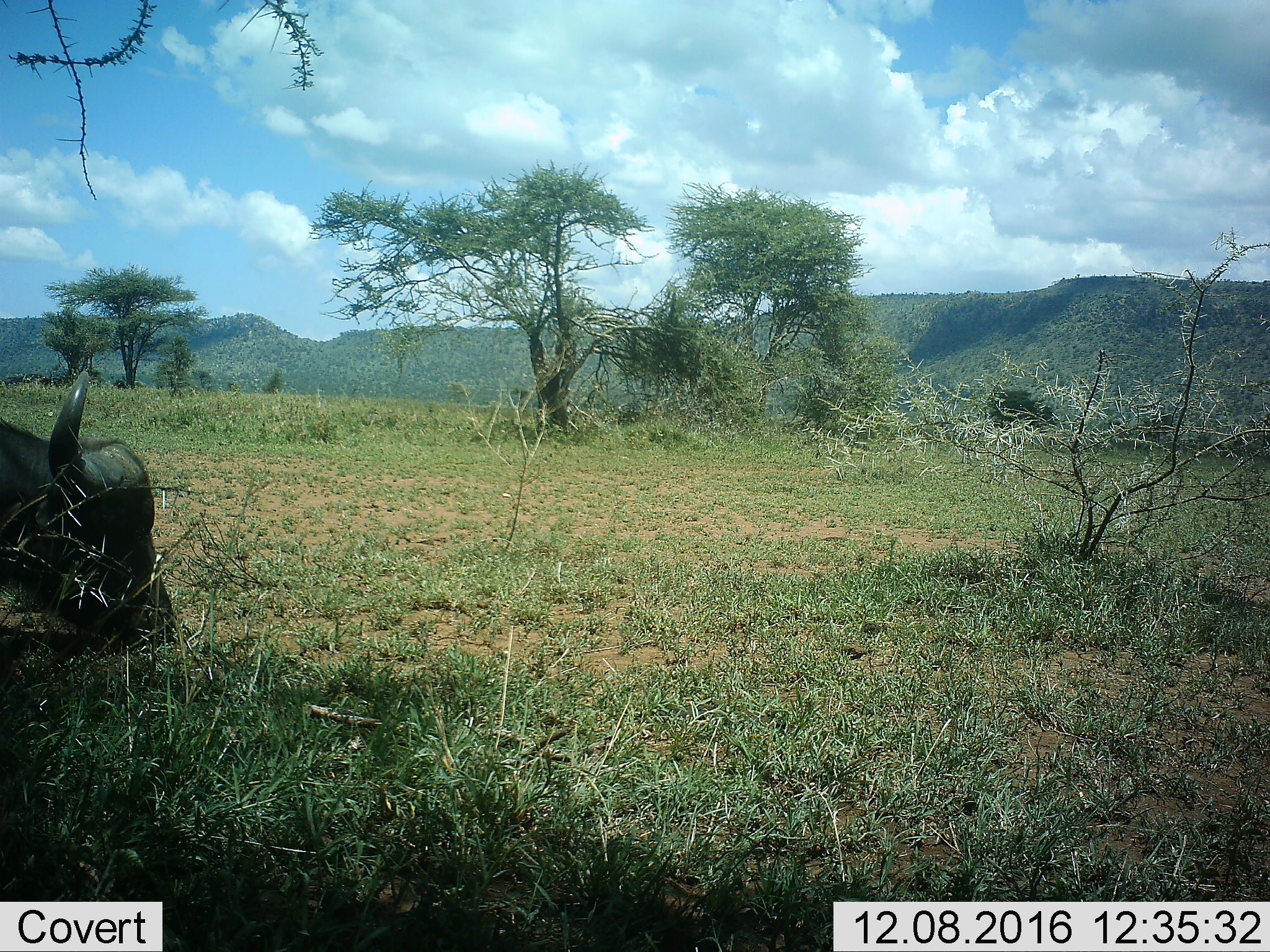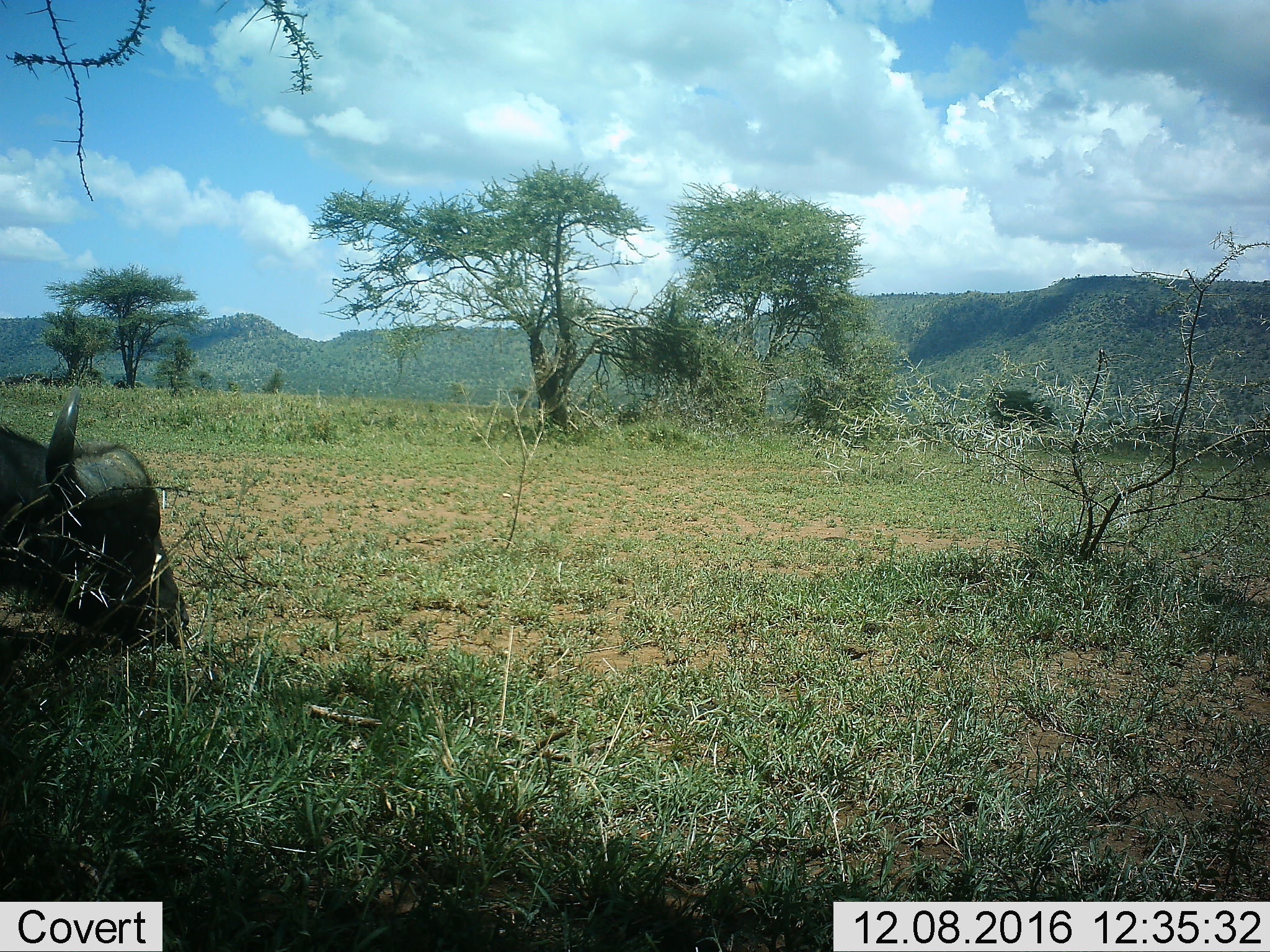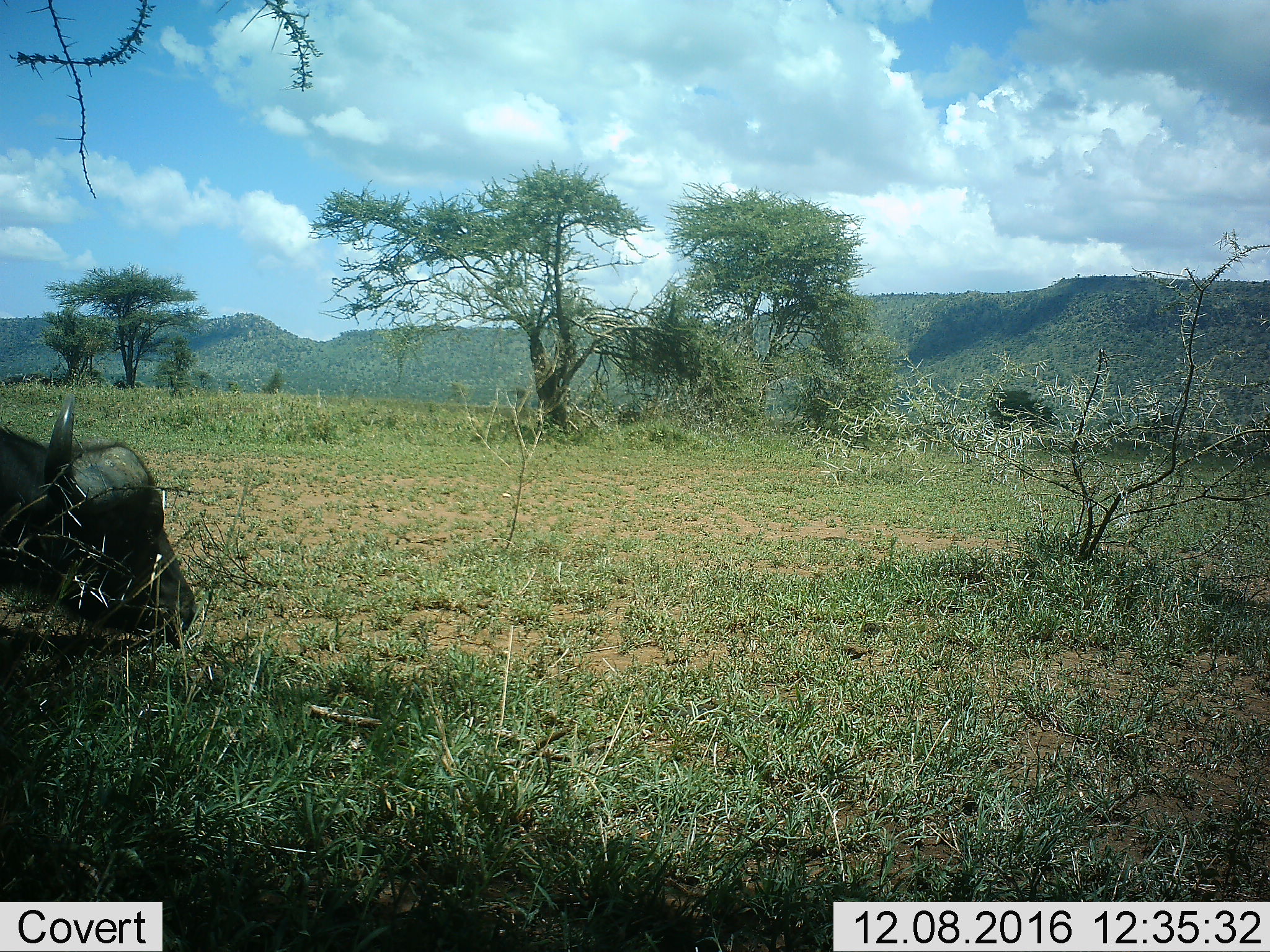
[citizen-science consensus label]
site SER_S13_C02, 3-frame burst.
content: unidentified animal